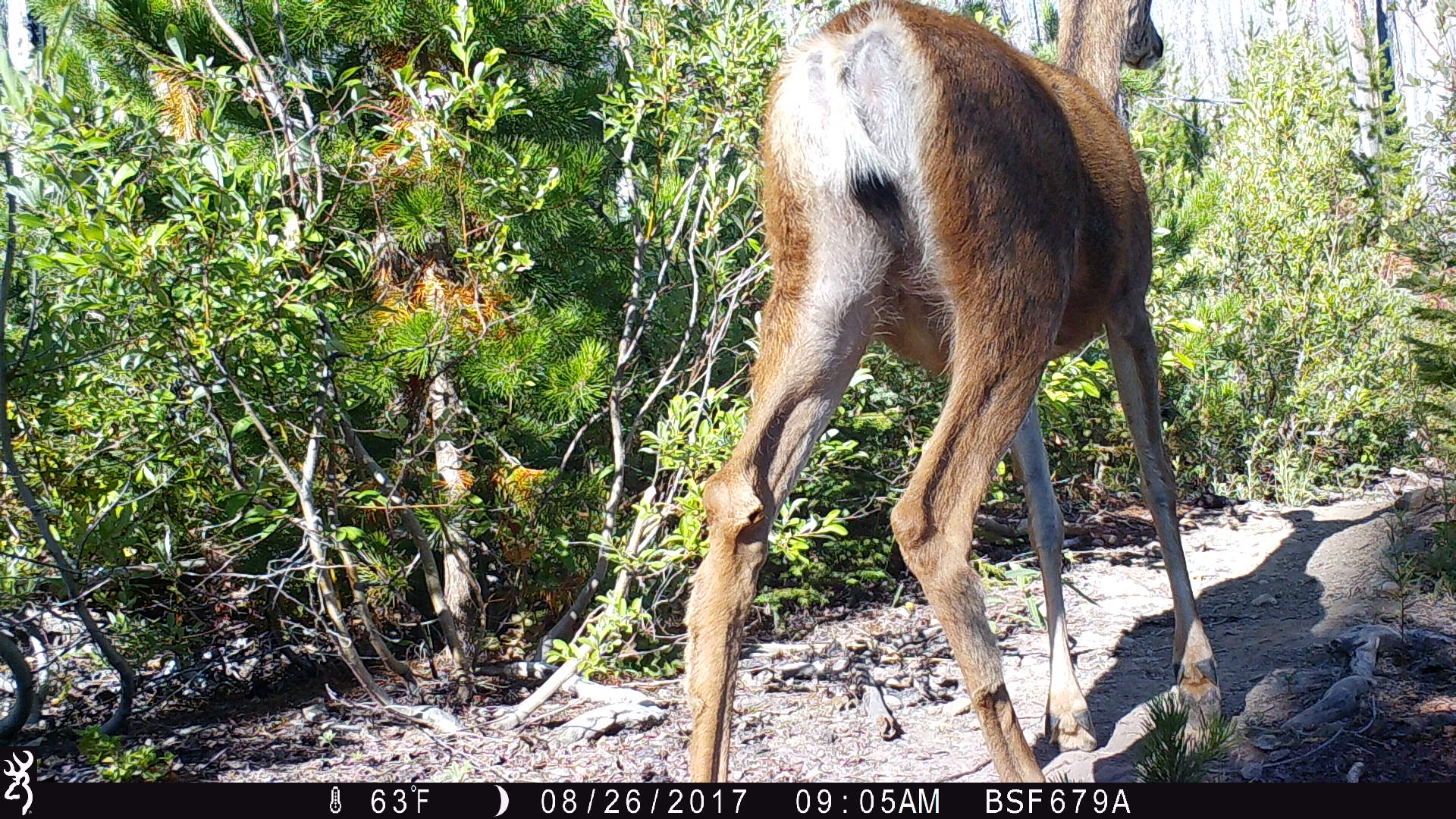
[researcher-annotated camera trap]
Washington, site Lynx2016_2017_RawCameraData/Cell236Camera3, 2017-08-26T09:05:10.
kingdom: Animalia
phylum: Chordata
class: Mammalia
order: Artiodactyla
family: Cervidae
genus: Odocoileus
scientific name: Odocoileus hemionus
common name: mule deer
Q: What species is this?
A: Odocoileus hemionus (mule deer).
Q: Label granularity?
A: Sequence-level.